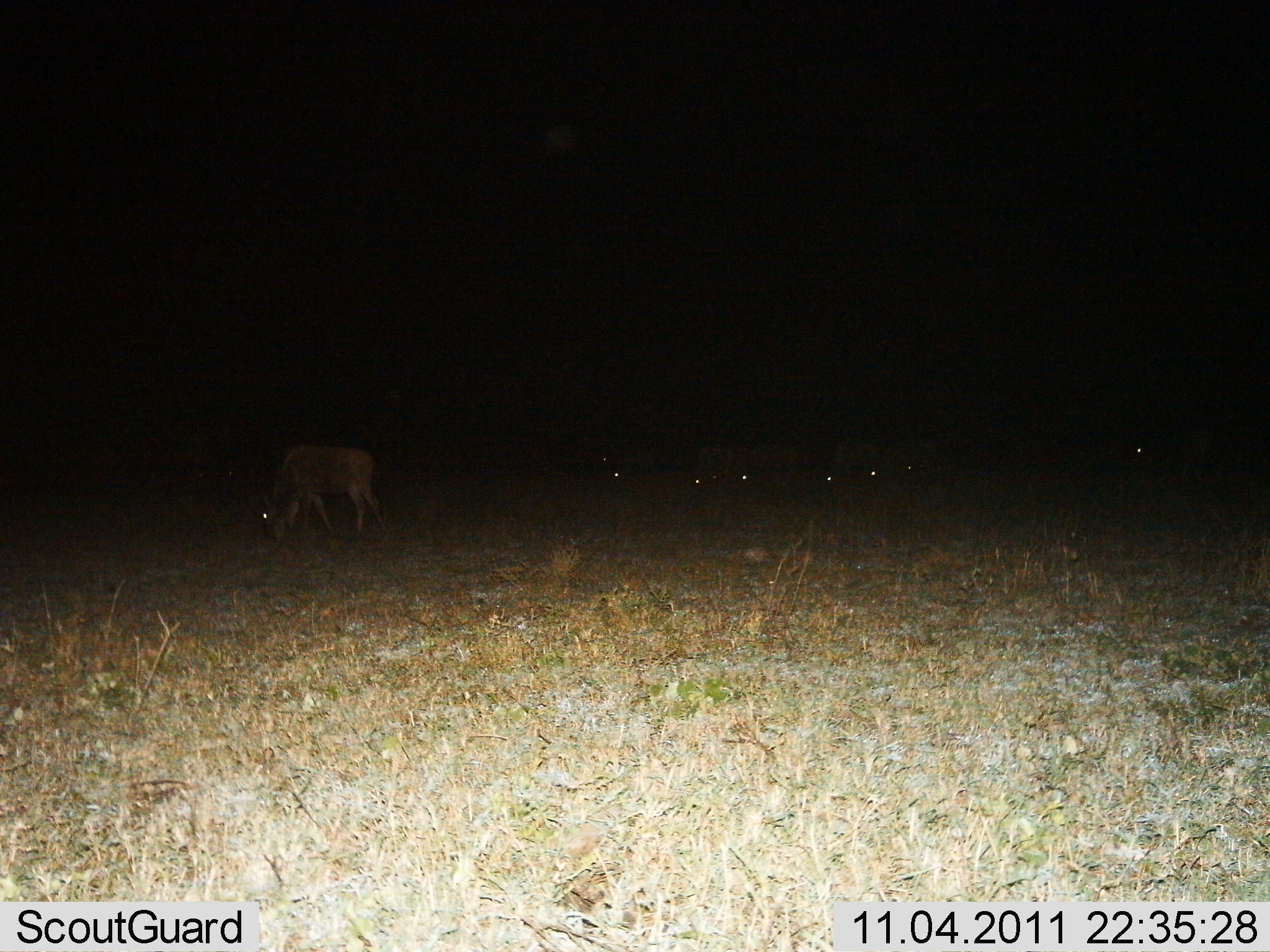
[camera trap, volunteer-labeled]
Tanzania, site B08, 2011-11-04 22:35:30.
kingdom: Animalia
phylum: Chordata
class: Mammalia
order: Artiodactyla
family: Bovidae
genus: Connochaetes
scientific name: Connochaetes taurinus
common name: blue wildebeest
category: wildebeest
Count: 8.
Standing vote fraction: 38%.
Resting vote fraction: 8%.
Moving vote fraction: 8%.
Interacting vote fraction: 0%.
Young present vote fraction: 0%.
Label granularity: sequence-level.